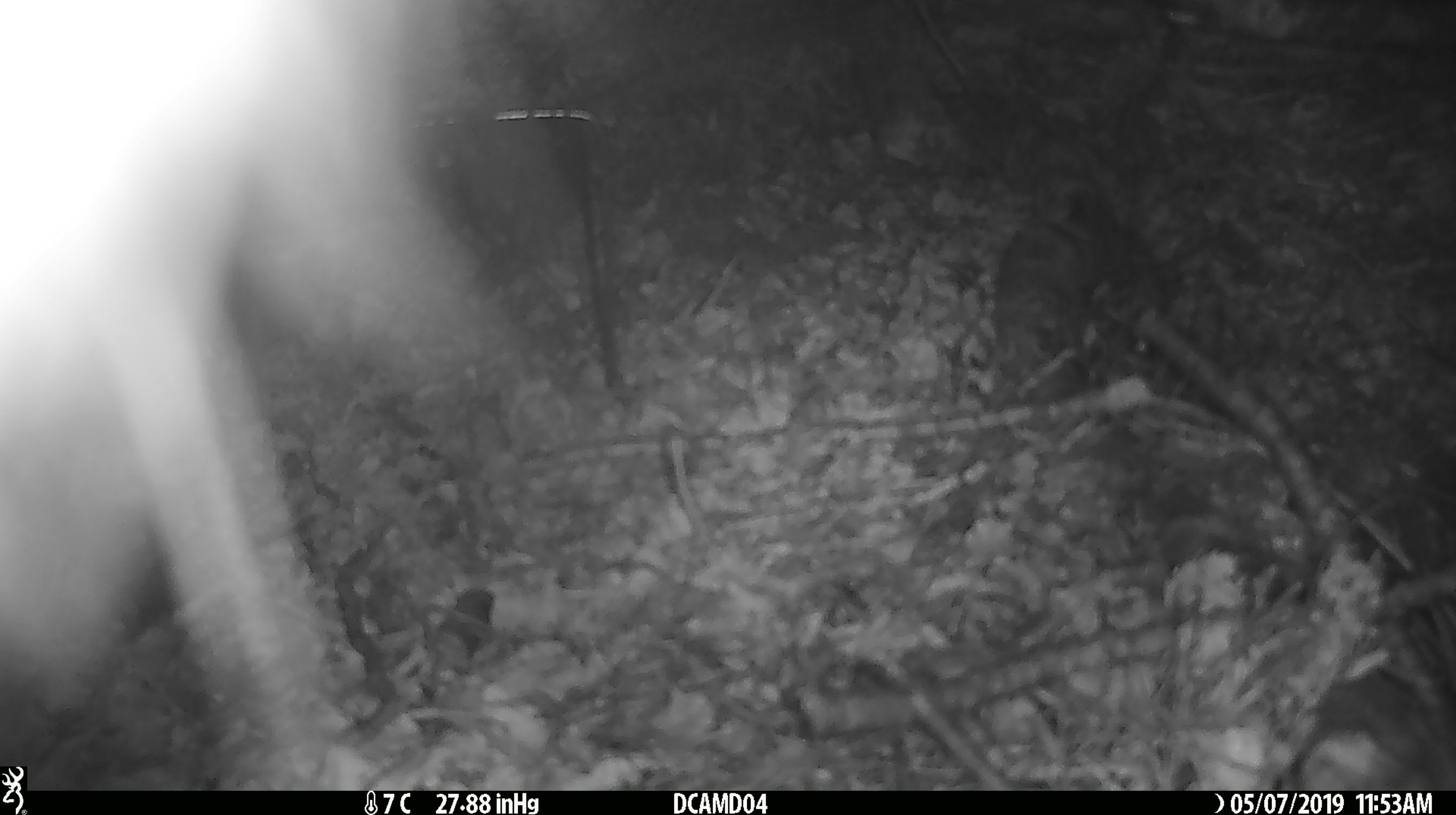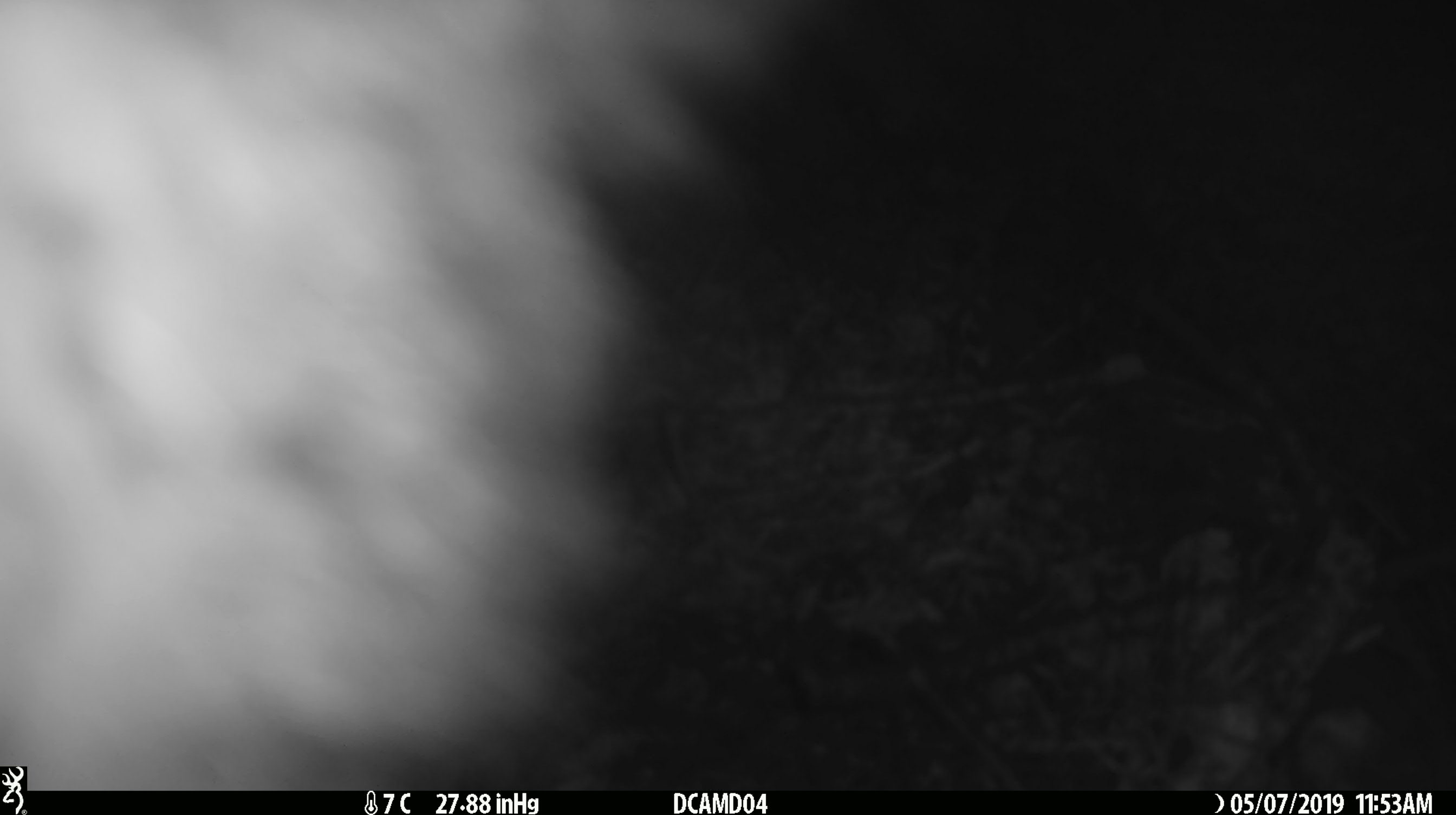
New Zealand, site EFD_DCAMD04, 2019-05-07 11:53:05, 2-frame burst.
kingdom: Animalia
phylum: Chordata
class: Mammalia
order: Diprotodontia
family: Phalangeridae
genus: Trichosurus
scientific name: Trichosurus vulpecula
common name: common brushtail possum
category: possum